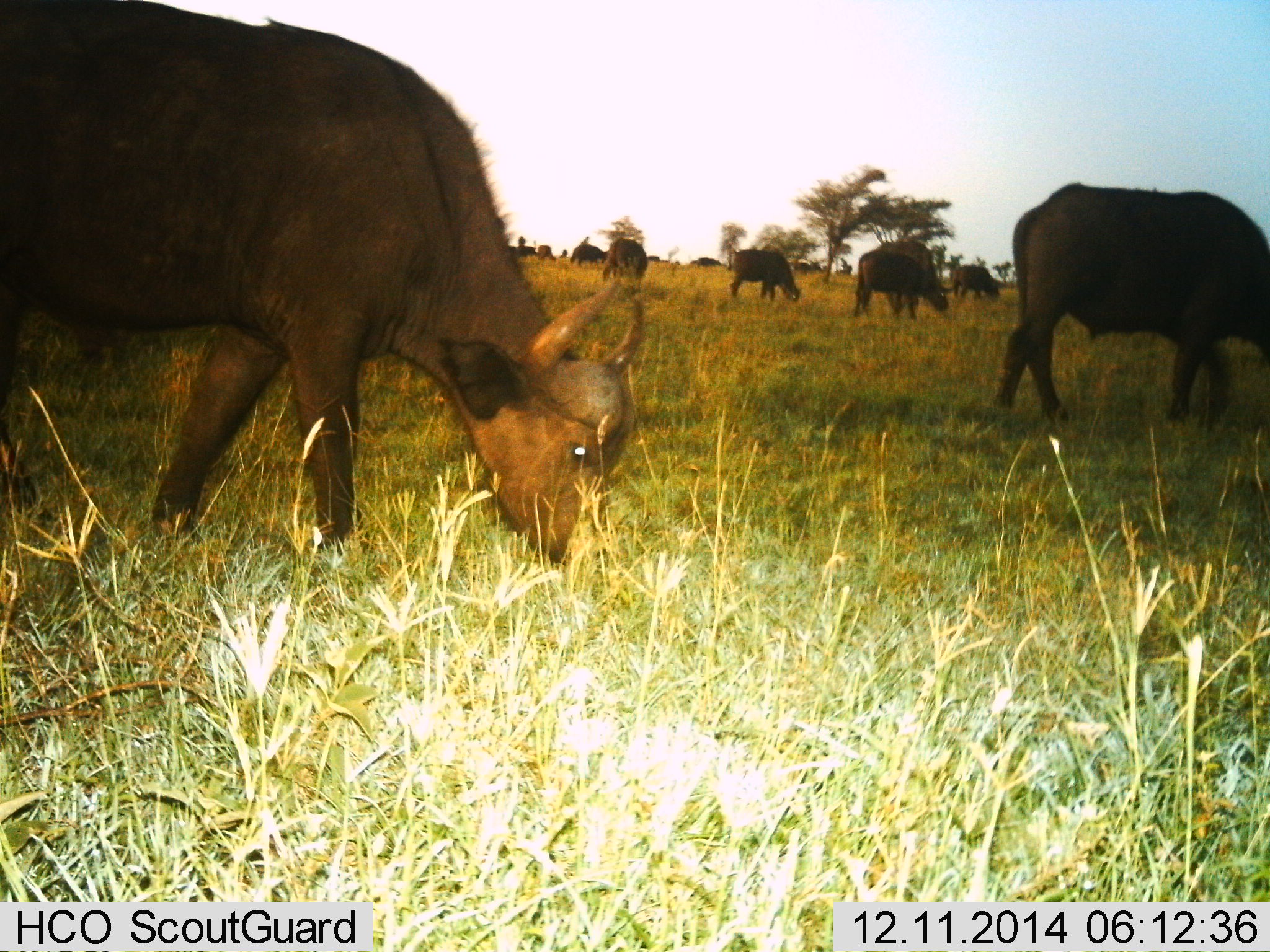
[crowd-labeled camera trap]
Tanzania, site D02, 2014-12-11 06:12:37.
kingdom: Animalia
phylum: Chordata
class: Mammalia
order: Artiodactyla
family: Bovidae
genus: Syncerus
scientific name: Syncerus caffer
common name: cape buffalo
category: buffalo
Buffalo (cape buffalo) (Syncerus caffer), count 11-50. Behavior (volunteer vote fractions): standing 30%, resting 0%, moving 0%, interacting 0%. Young present (vote fraction): 0%. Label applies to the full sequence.